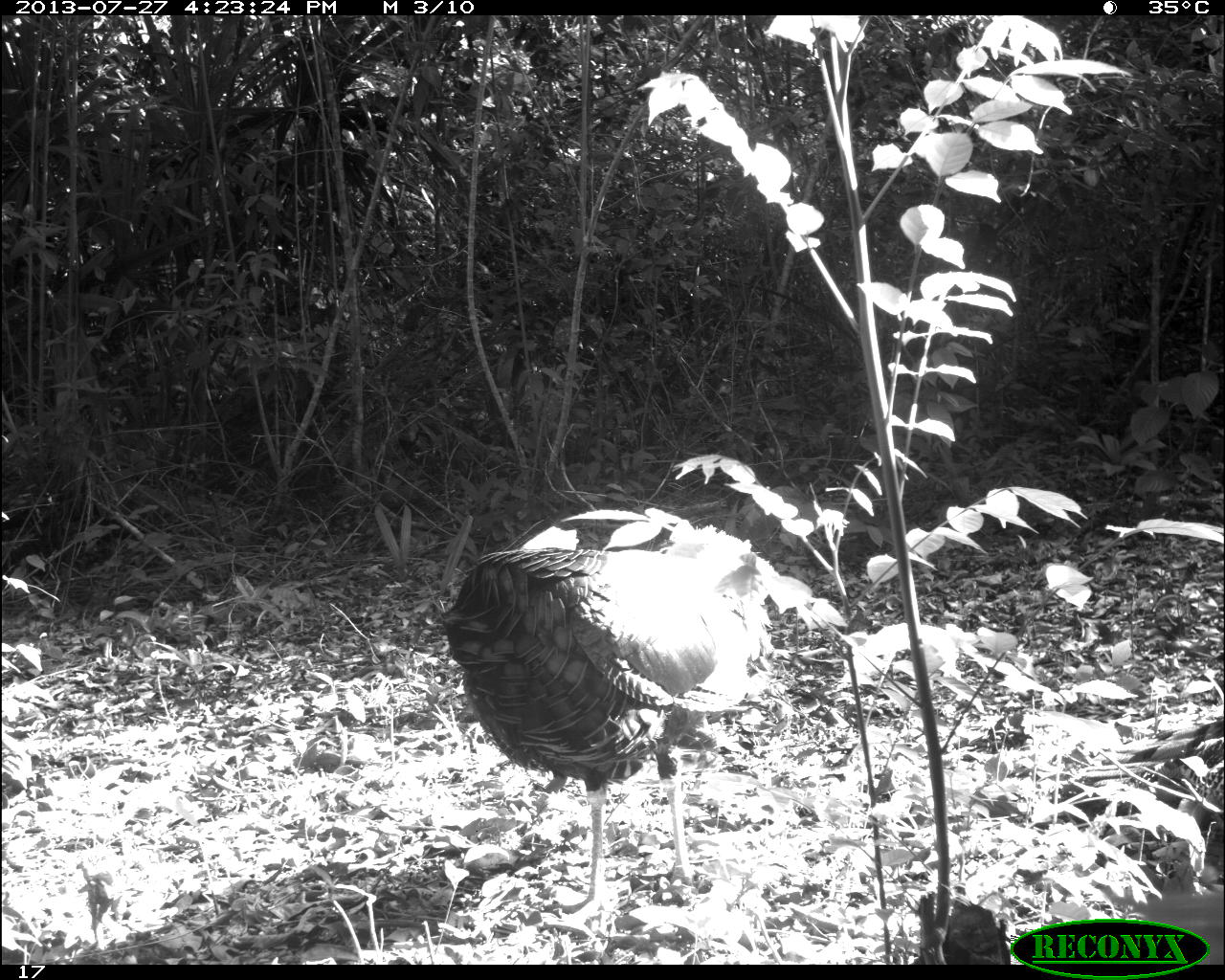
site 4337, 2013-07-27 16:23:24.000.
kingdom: Animalia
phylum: Chordata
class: Aves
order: Galliformes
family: Phasianidae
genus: Meleagris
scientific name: Meleagris ocellata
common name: ocellated turkey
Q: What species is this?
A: Meleagris ocellata (ocellated turkey).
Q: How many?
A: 1.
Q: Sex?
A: Male.